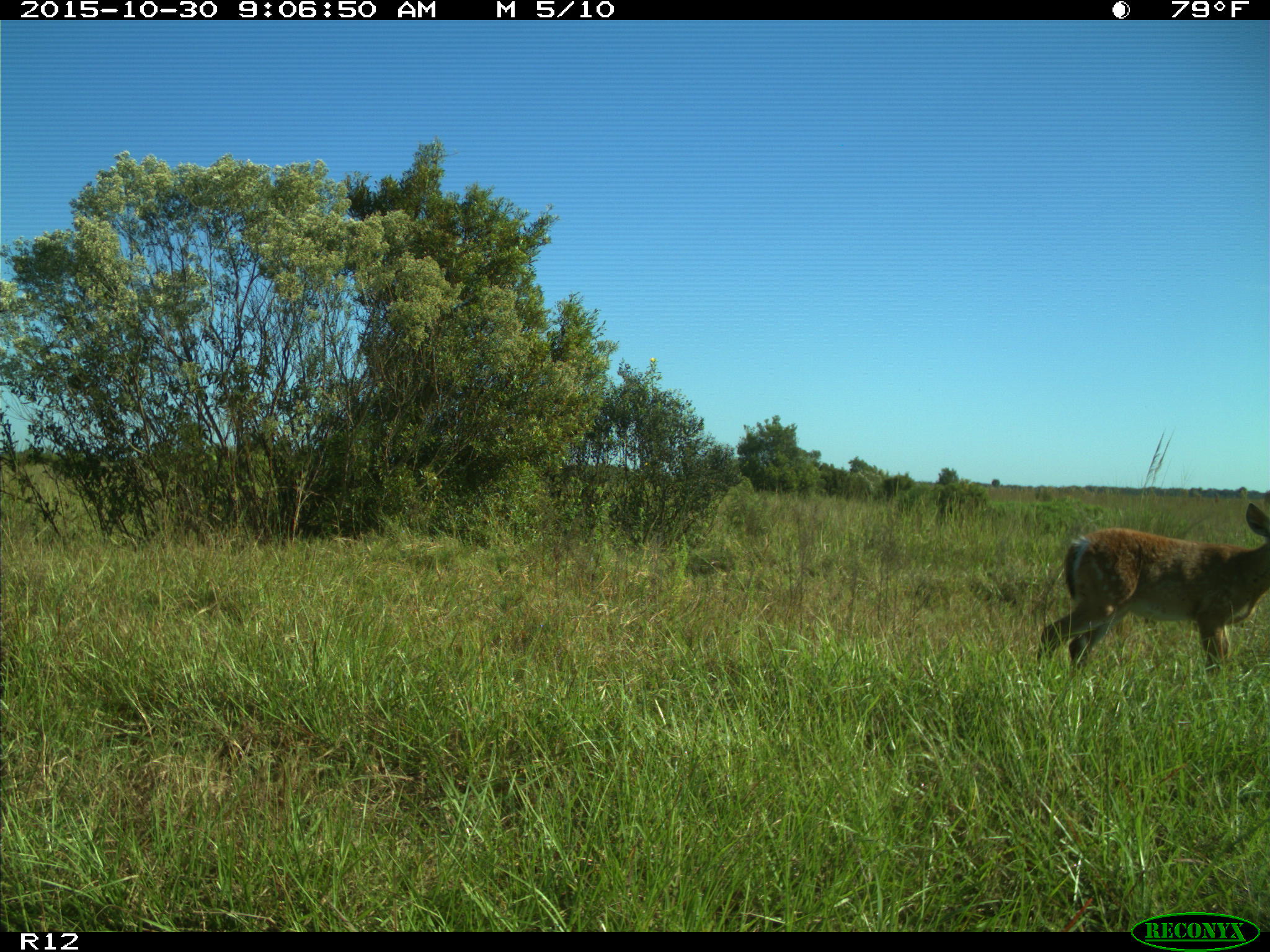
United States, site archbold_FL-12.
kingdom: Animalia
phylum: Chordata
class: Mammalia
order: Artiodactyla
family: Cervidae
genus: Odocoileus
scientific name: Odocoileus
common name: deer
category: unidentified deer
Unidentified deer (deer) (Odocoileus).